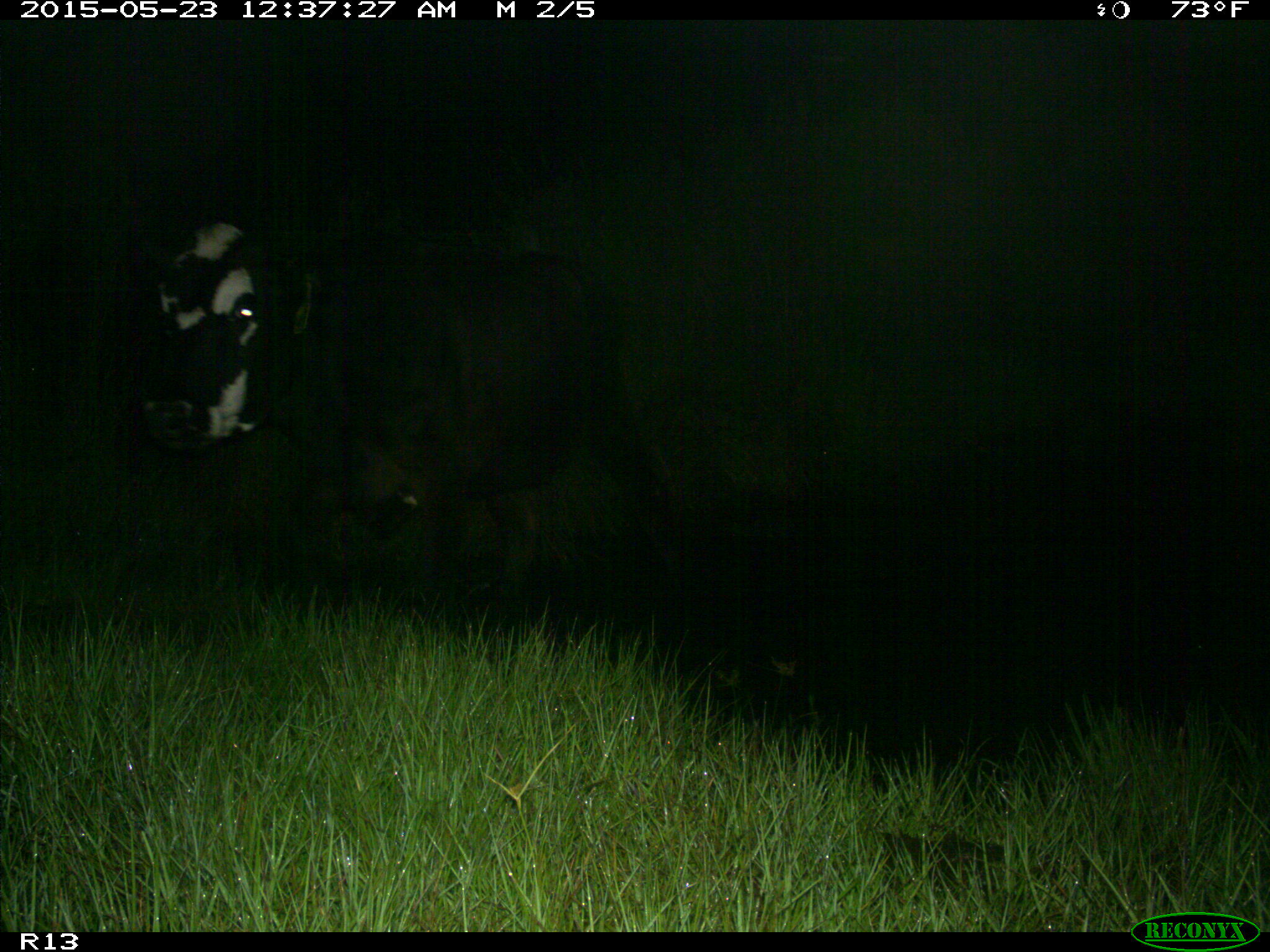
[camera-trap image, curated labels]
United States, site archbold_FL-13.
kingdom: Animalia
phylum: Chordata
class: Mammalia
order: Artiodactyla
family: Bovidae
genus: Bos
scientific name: Bos taurus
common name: domestic cow